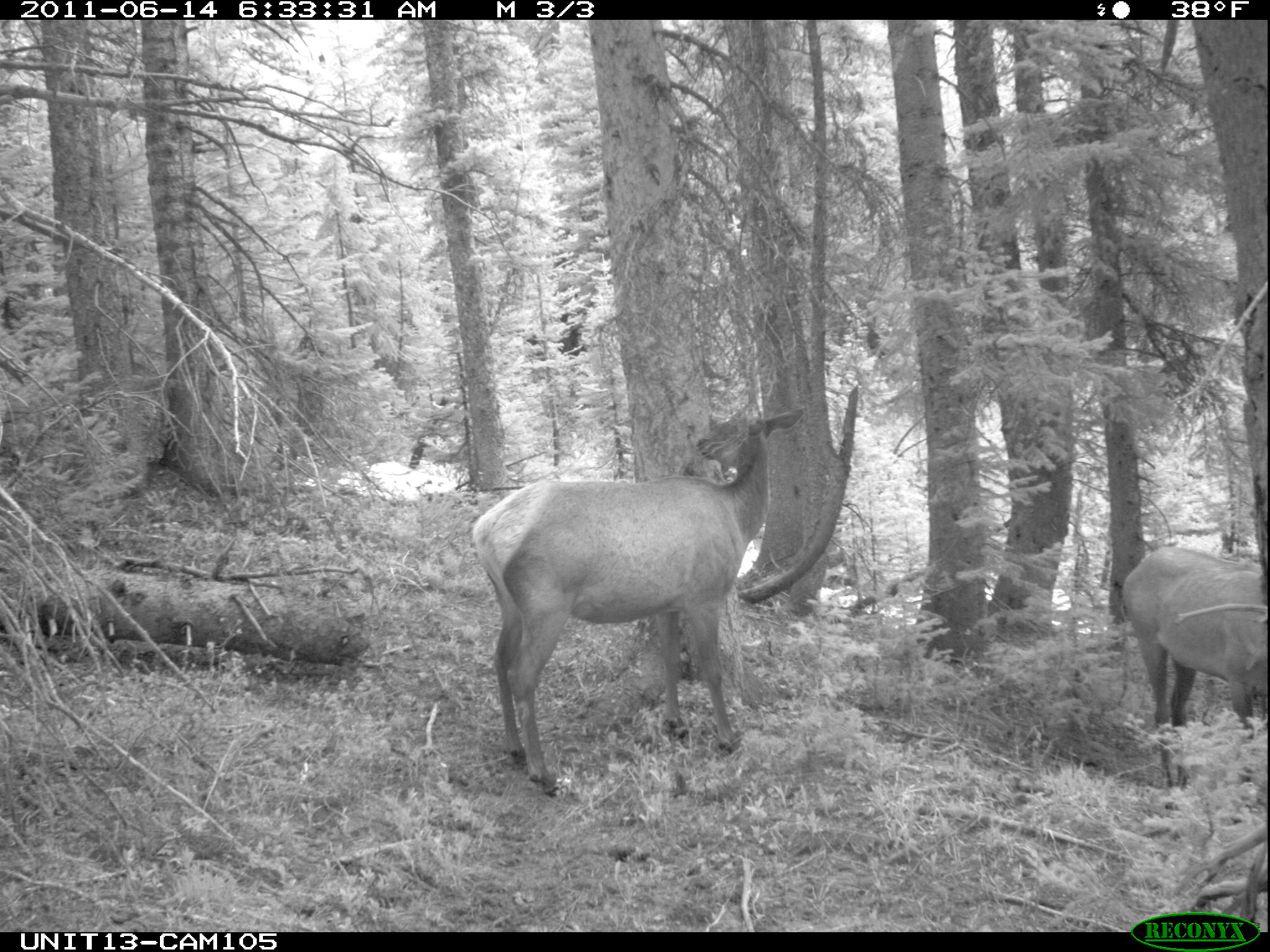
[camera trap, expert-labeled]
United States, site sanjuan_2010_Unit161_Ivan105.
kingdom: Animalia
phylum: Chordata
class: Mammalia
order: Artiodactyla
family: Cervidae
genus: Cervus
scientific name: Cervus elaphus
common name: red deer